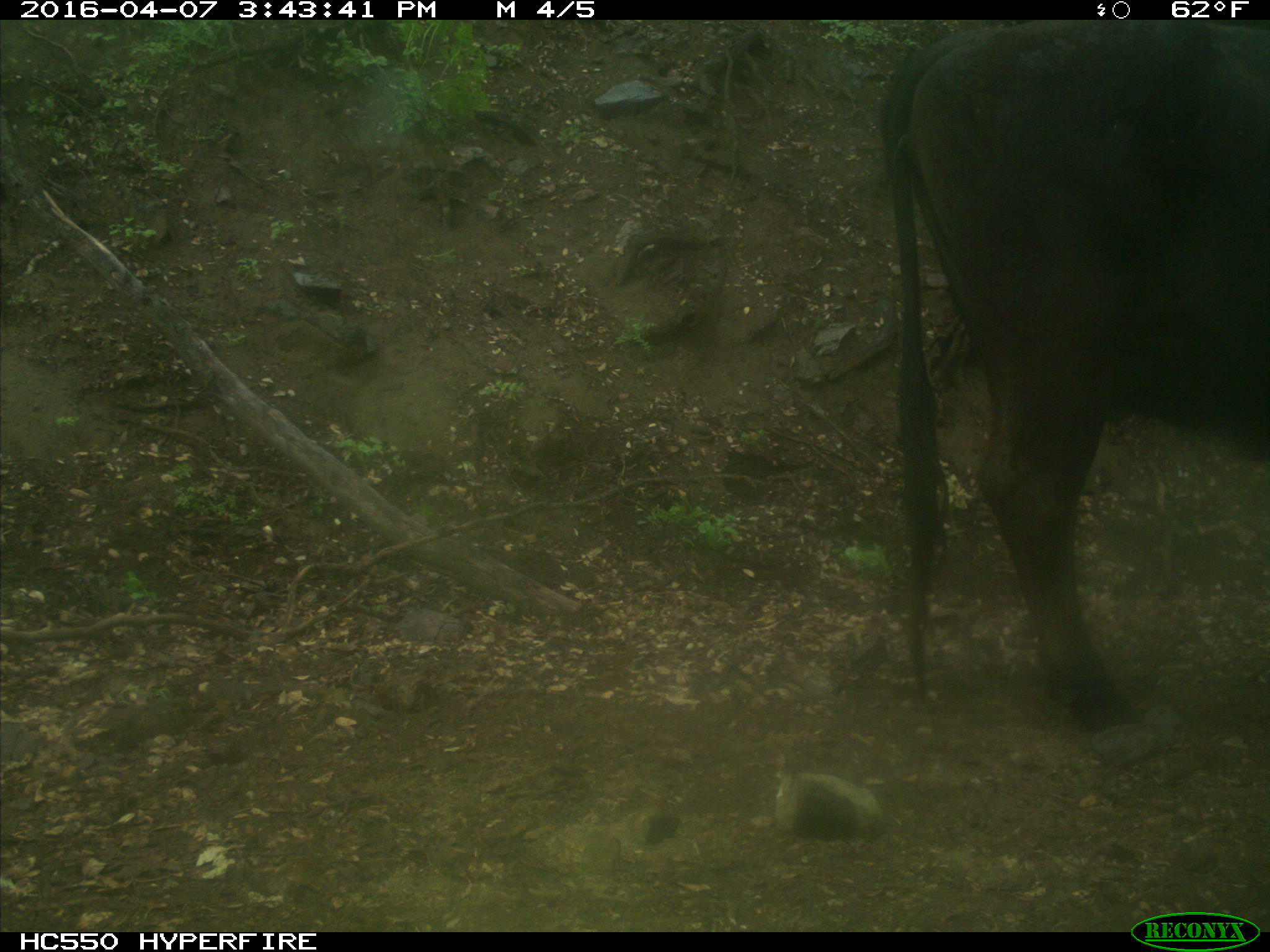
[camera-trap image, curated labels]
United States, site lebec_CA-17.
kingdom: Animalia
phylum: Chordata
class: Mammalia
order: Artiodactyla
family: Bovidae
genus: Bos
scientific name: Bos taurus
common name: domestic cow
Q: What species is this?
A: Bos taurus (domestic cow).